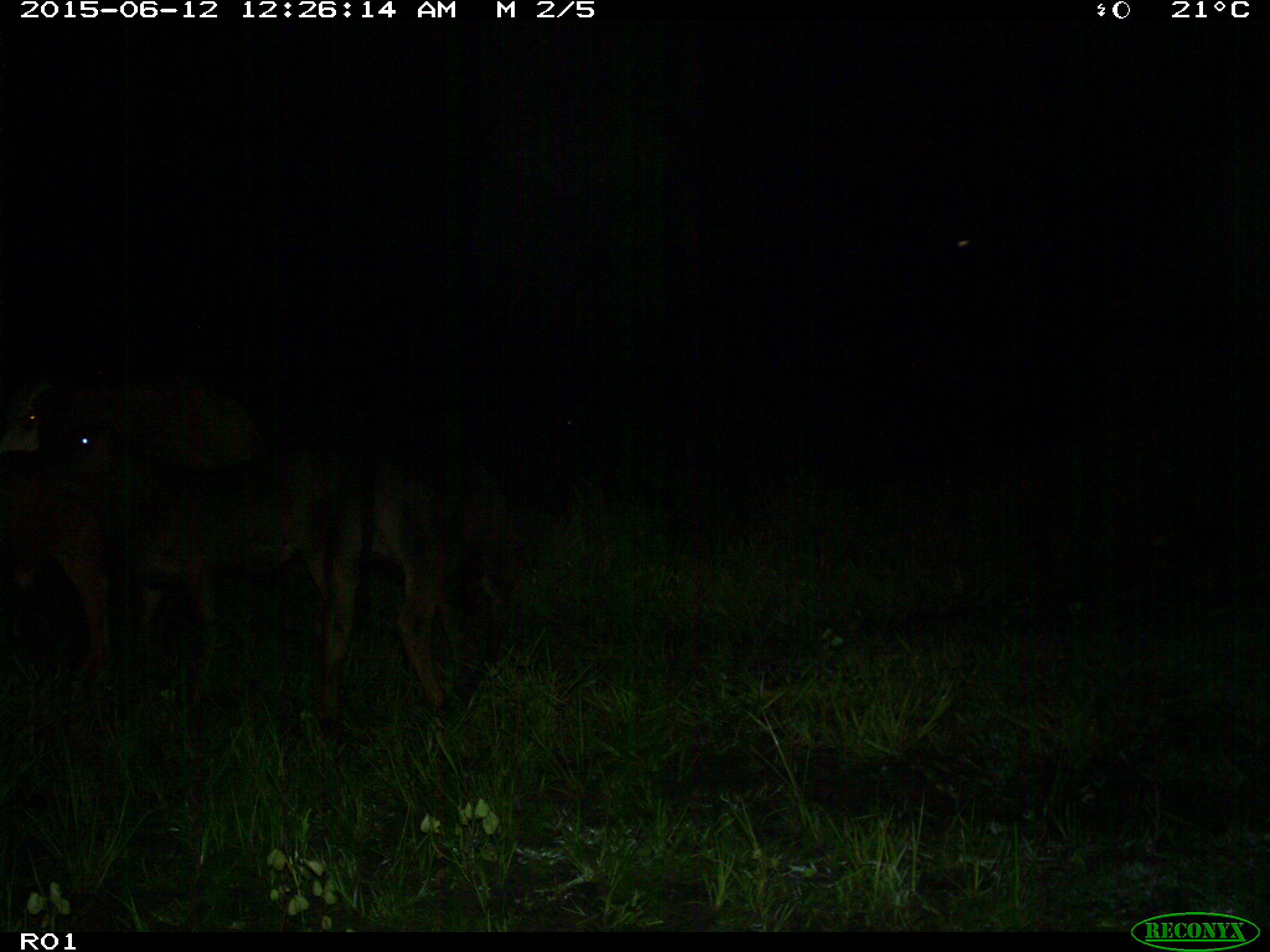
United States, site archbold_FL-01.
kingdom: Animalia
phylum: Chordata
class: Mammalia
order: Artiodactyla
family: Bovidae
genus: Bos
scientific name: Bos taurus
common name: domestic cow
Bos taurus (domestic cow).